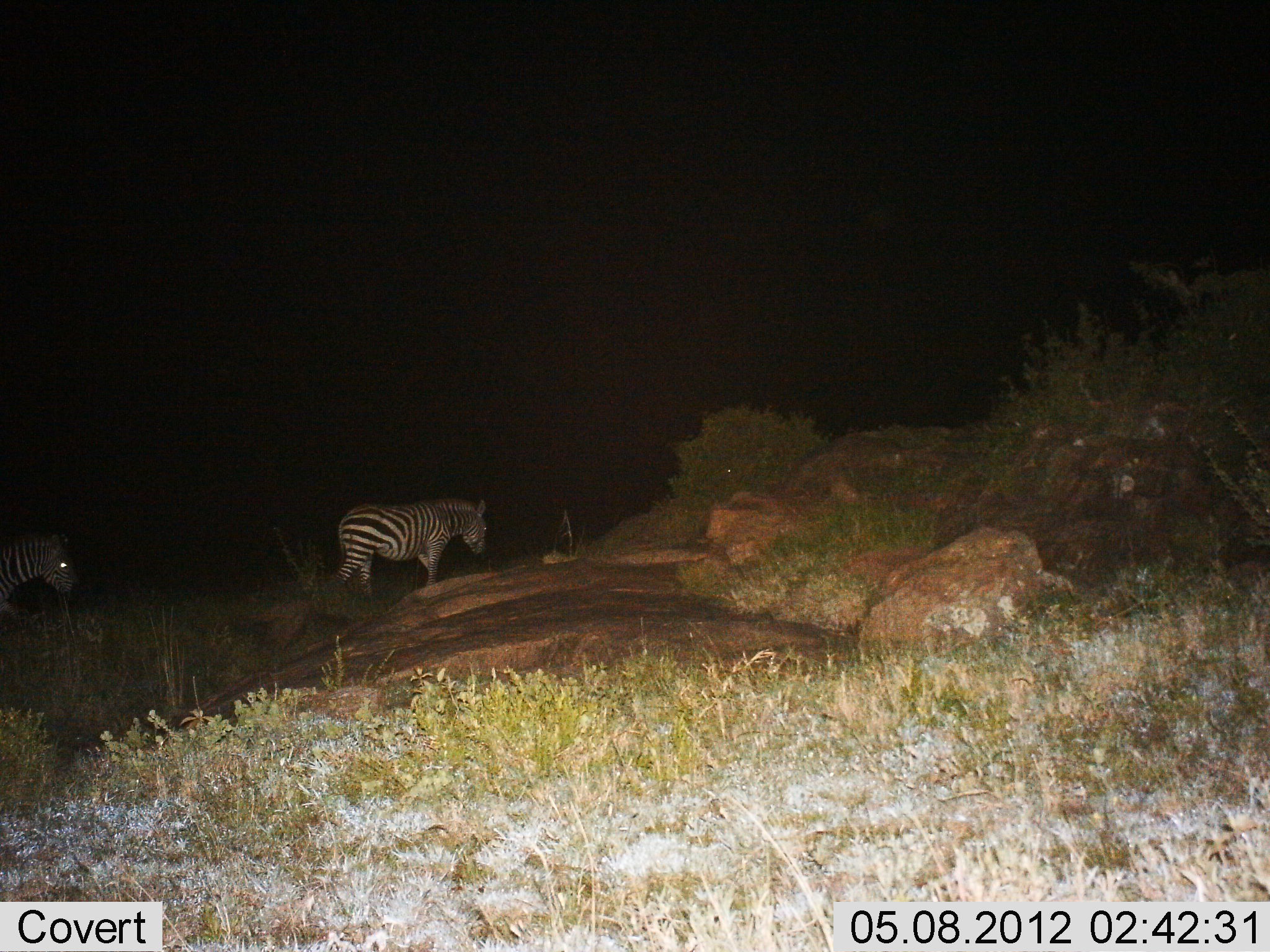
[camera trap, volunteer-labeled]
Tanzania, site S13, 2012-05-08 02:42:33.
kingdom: Animalia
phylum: Chordata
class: Mammalia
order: Perissodactyla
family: Equidae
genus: Equus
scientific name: Equus quagga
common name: plains zebra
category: zebra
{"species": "zebra (plains zebra) (Equus quagga)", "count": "2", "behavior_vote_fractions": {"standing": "11%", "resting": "0%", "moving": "89%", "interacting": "0%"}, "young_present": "0%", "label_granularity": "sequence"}